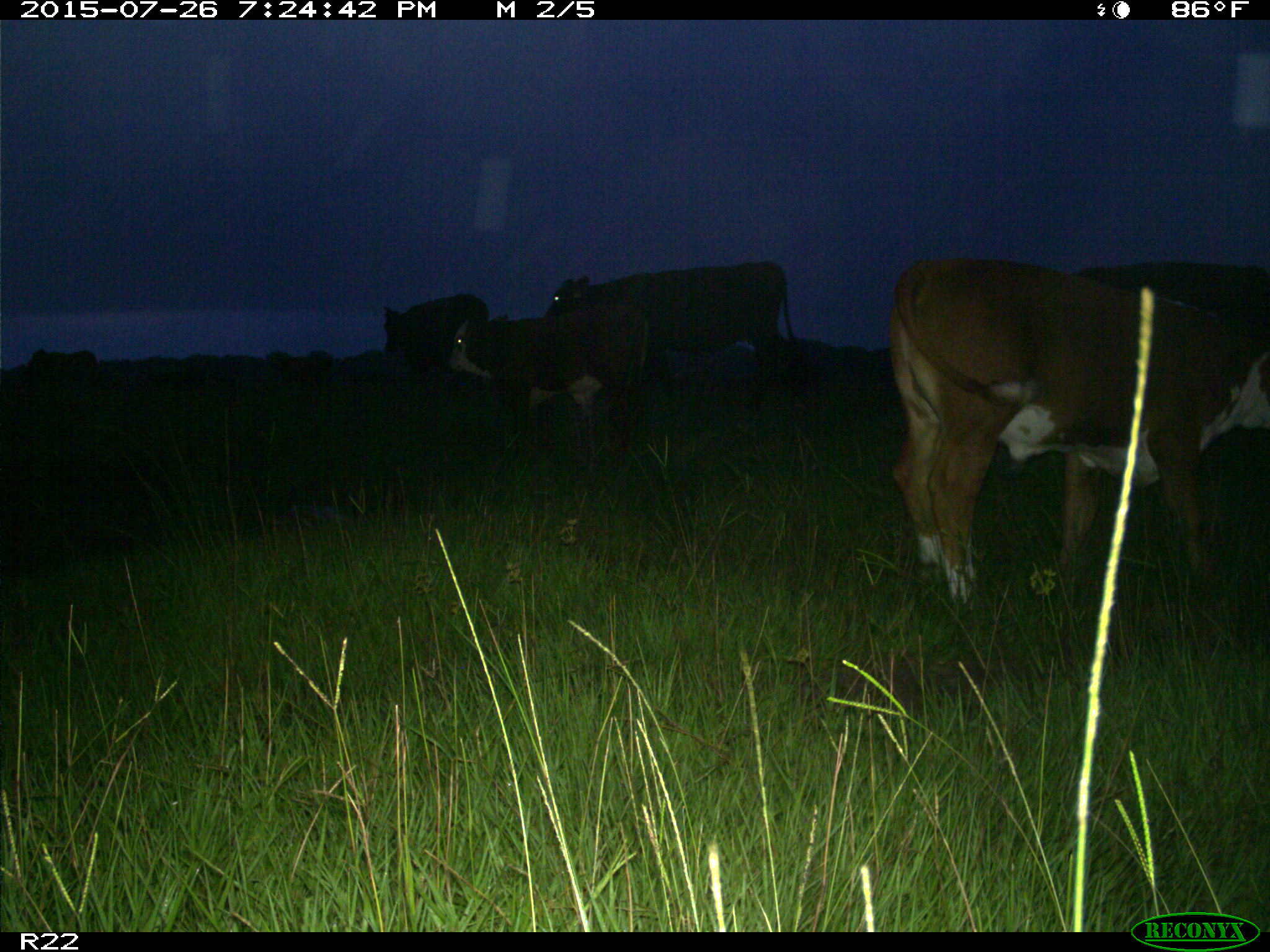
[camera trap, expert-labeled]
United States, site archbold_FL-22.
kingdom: Animalia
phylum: Chordata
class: Mammalia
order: Artiodactyla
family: Bovidae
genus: Bos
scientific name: Bos taurus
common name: domestic cow